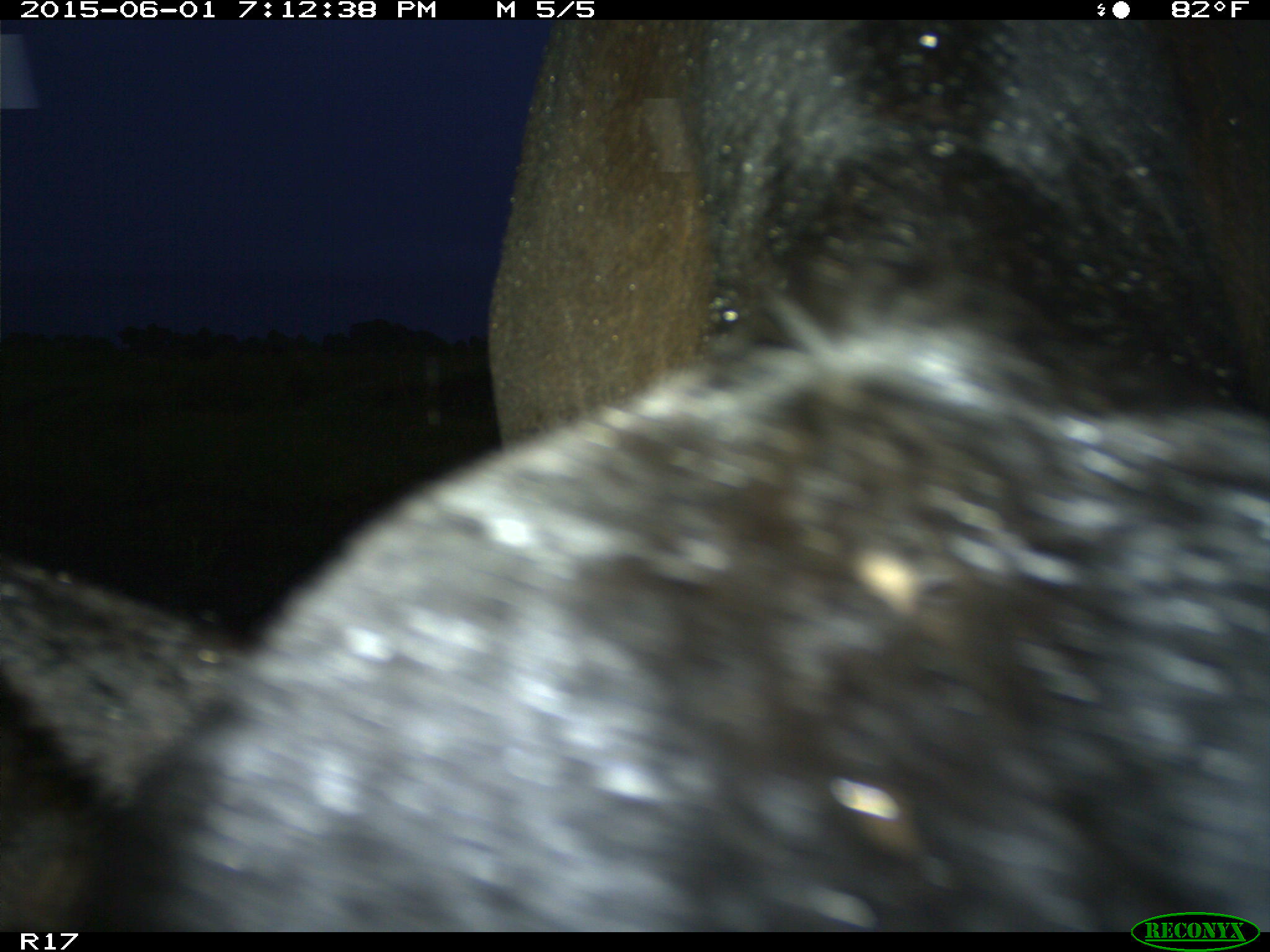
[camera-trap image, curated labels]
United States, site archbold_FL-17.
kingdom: Animalia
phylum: Chordata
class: Mammalia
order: Artiodactyla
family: Bovidae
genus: Bos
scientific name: Bos taurus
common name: domestic cow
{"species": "Bos taurus (domestic cow)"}